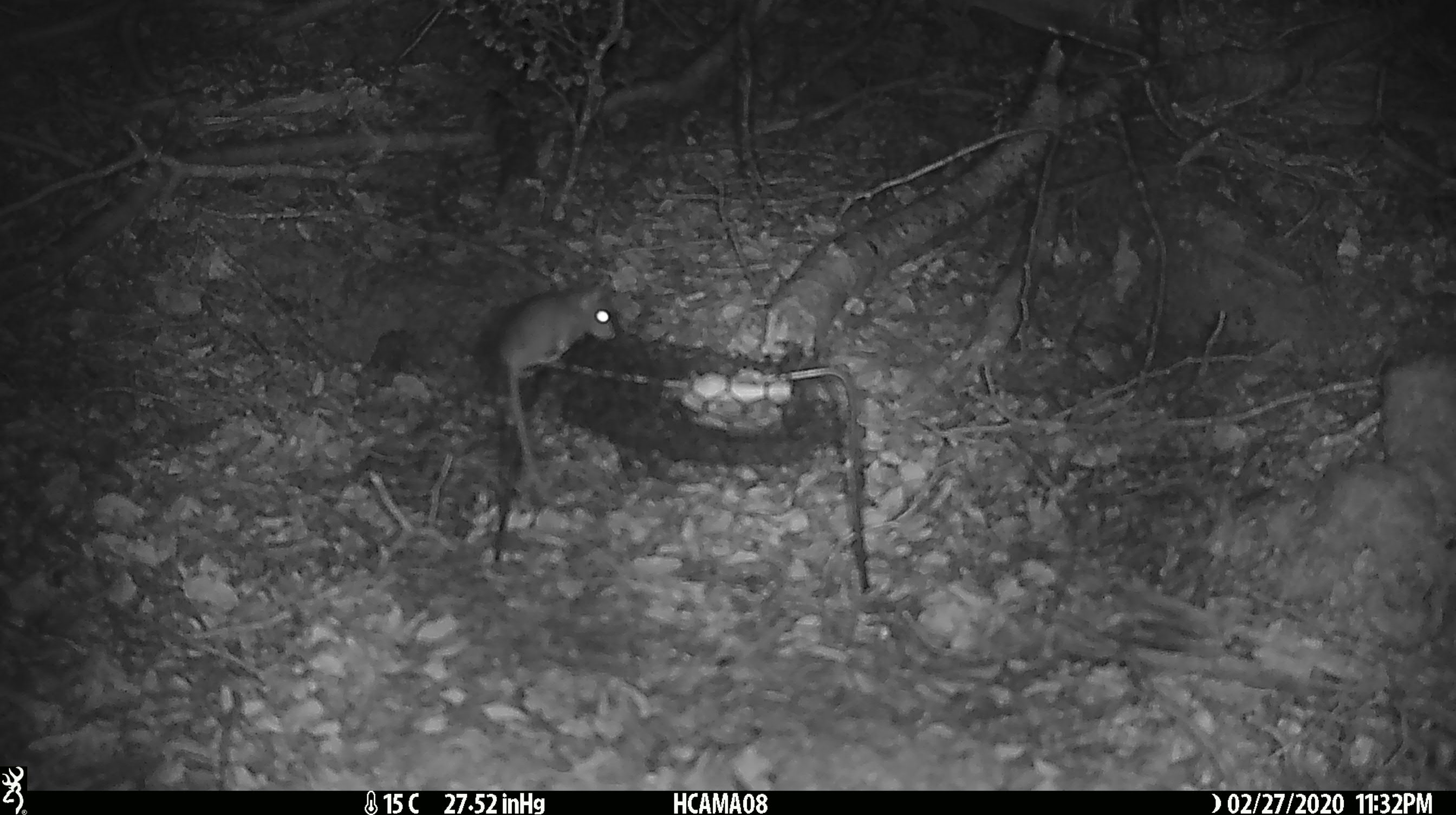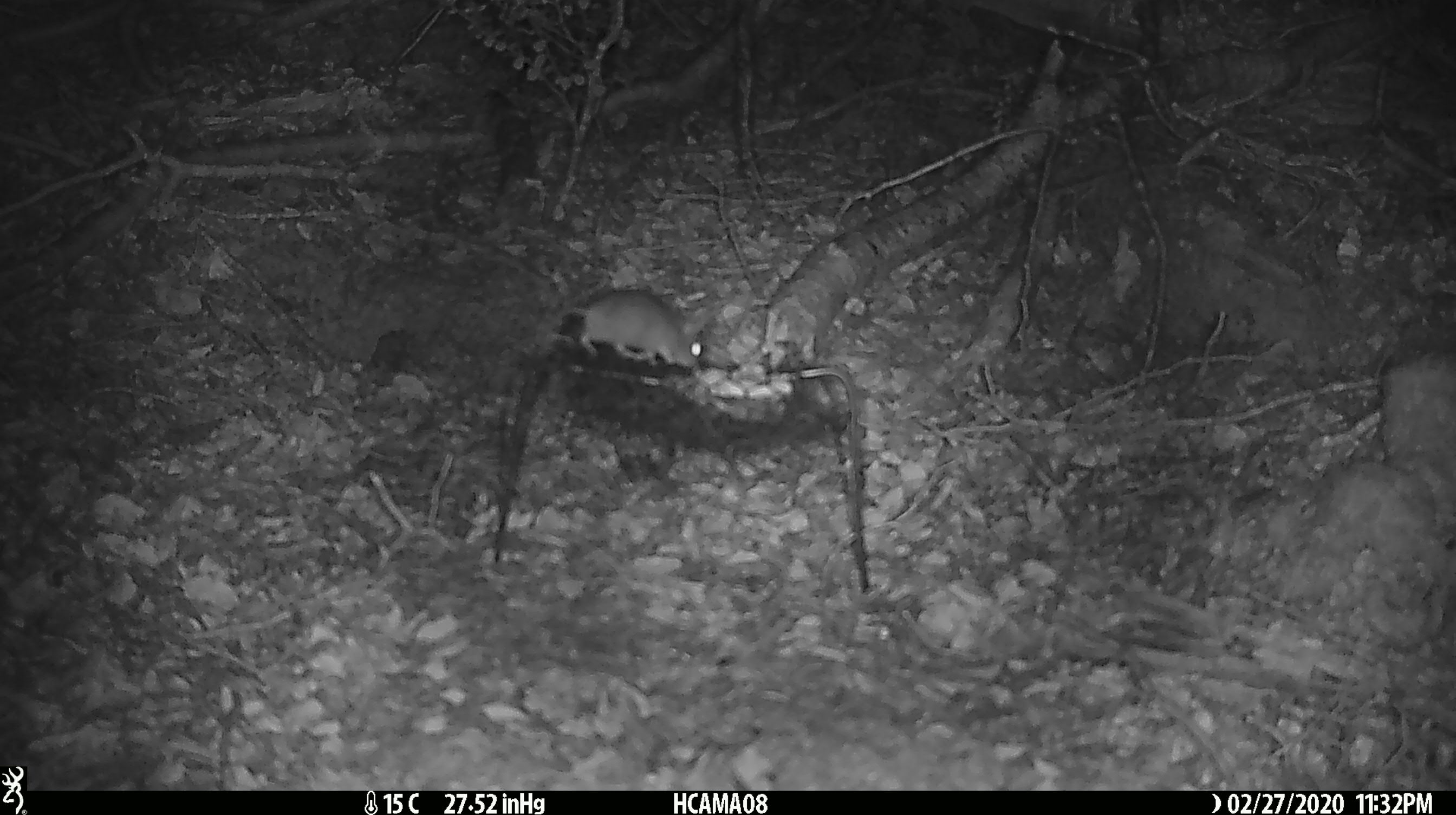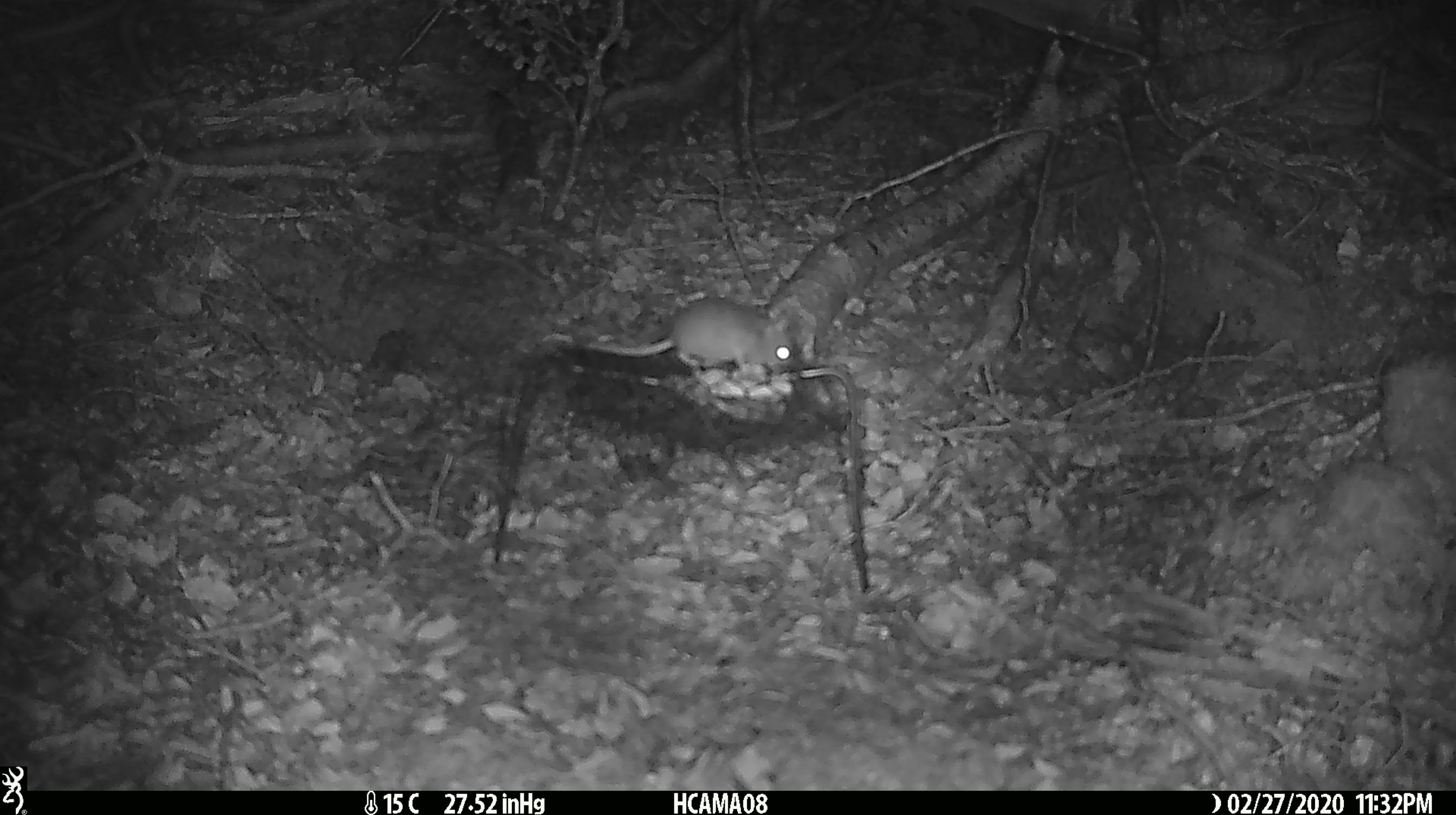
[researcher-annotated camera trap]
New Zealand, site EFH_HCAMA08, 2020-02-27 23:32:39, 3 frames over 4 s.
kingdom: Animalia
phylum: Chordata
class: Mammalia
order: Rodentia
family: Muridae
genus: Mus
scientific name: Mus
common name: mouse